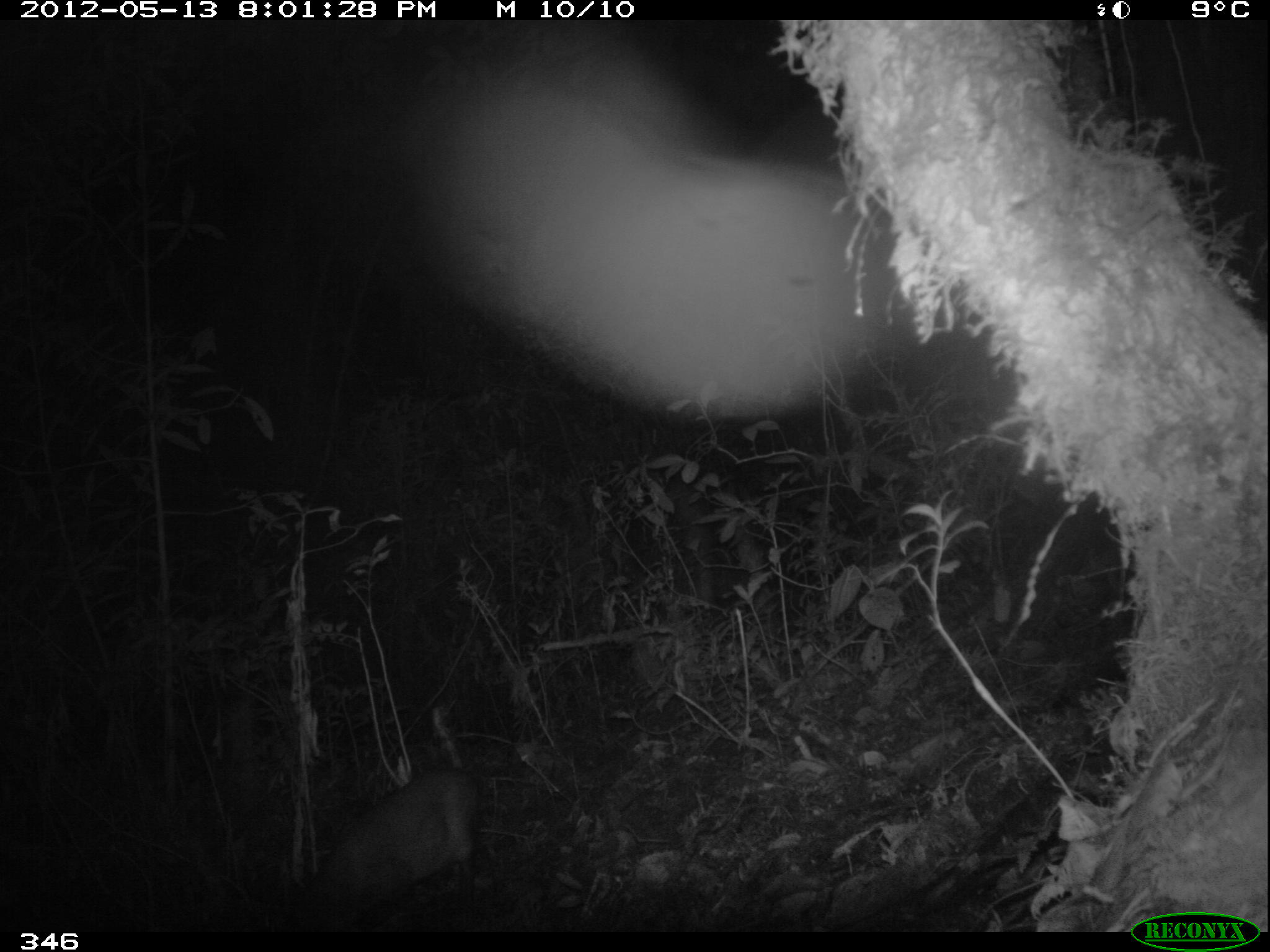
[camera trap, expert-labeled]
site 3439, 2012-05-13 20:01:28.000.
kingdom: Animalia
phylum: Chordata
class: Mammalia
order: Artiodactyla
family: Cervidae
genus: Mazama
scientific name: Mazama chunyi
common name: dwarf brocket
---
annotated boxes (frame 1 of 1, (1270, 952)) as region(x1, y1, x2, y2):
mazama chunyi: region(305, 762, 483, 929)